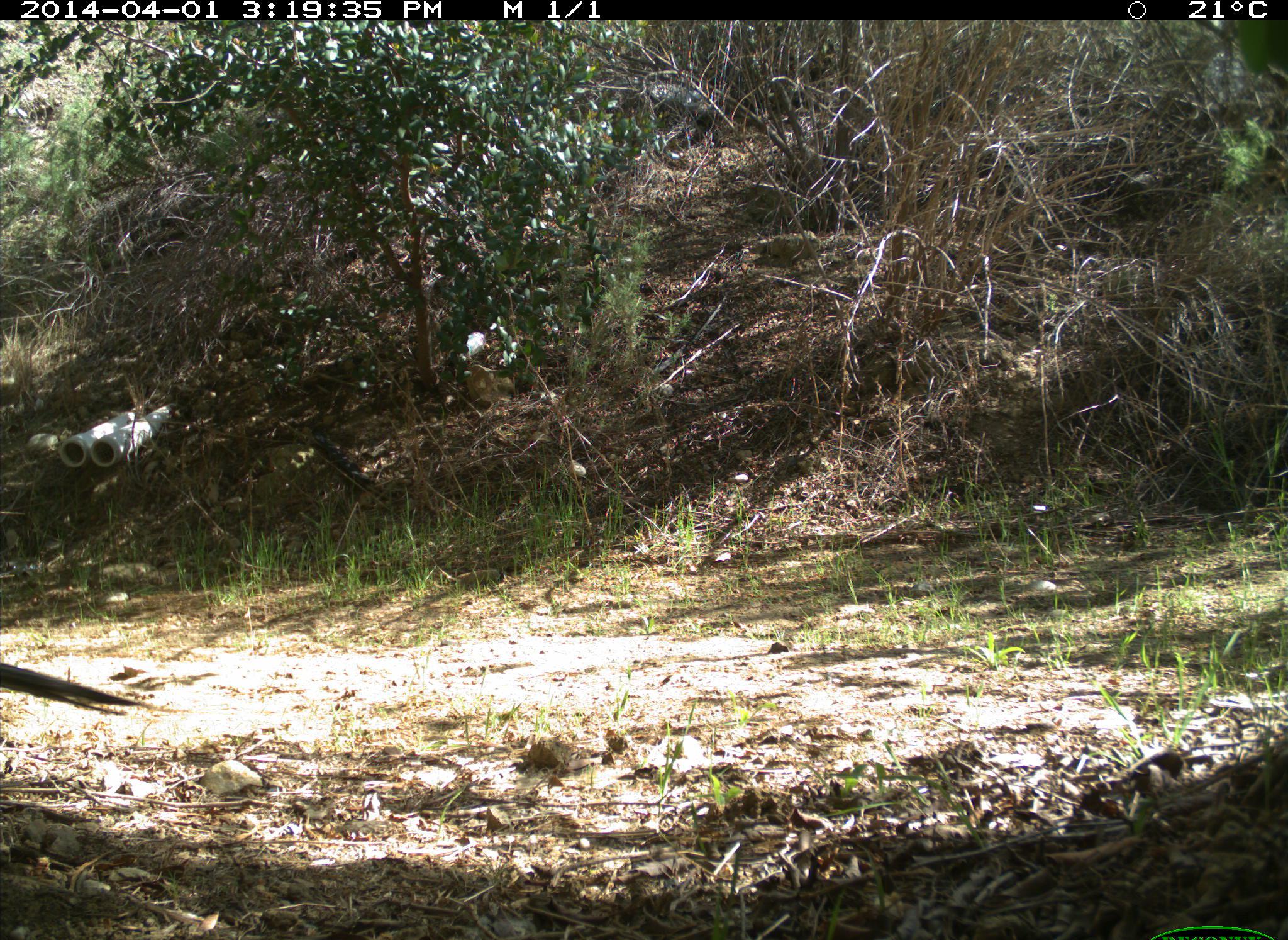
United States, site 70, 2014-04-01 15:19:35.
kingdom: Animalia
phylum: Chordata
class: Aves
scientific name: Aves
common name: bird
Bird (Aves).